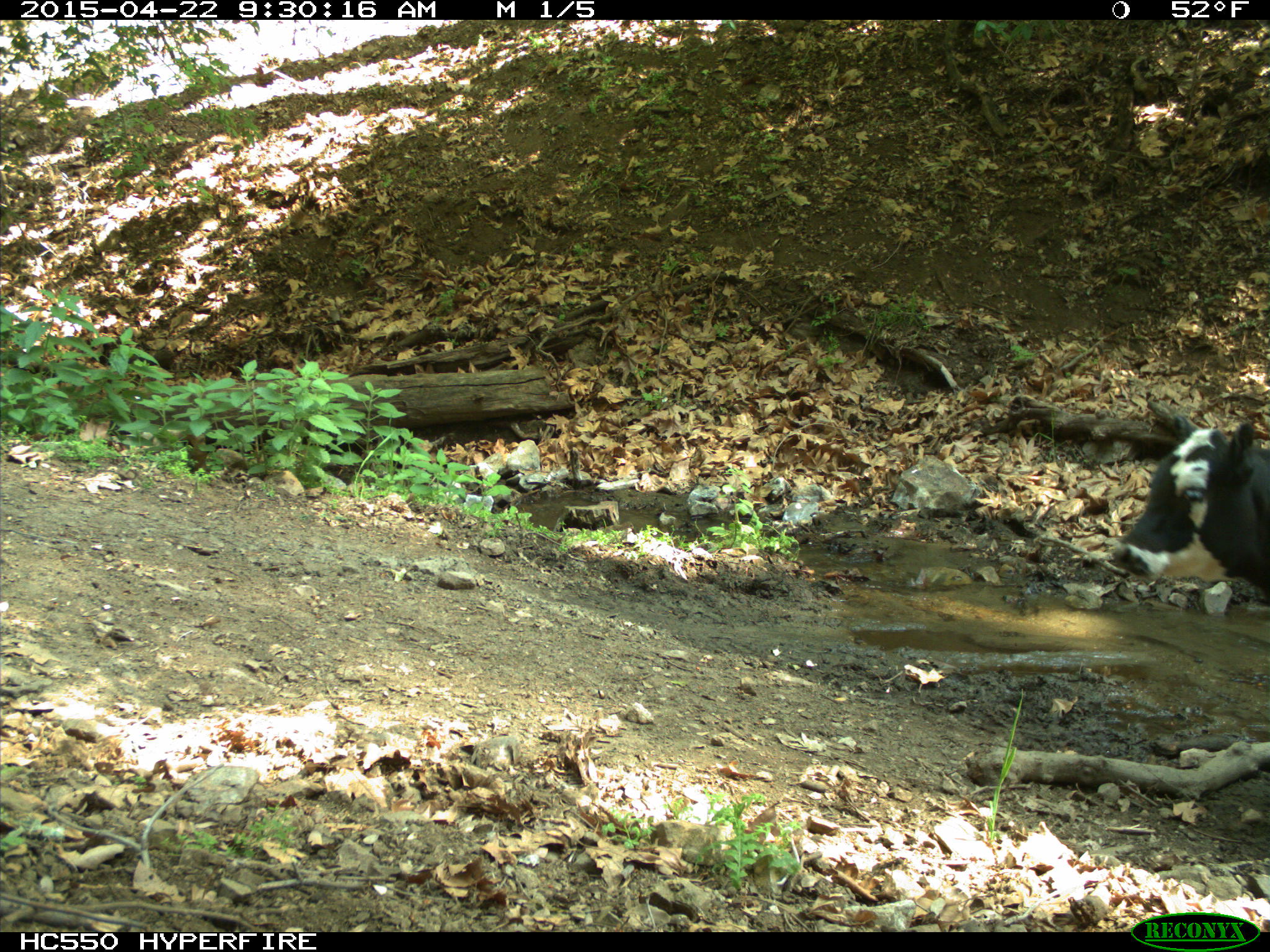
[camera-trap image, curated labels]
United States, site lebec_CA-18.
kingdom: Animalia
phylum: Chordata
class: Mammalia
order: Artiodactyla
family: Bovidae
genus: Bos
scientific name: Bos taurus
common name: domestic cow